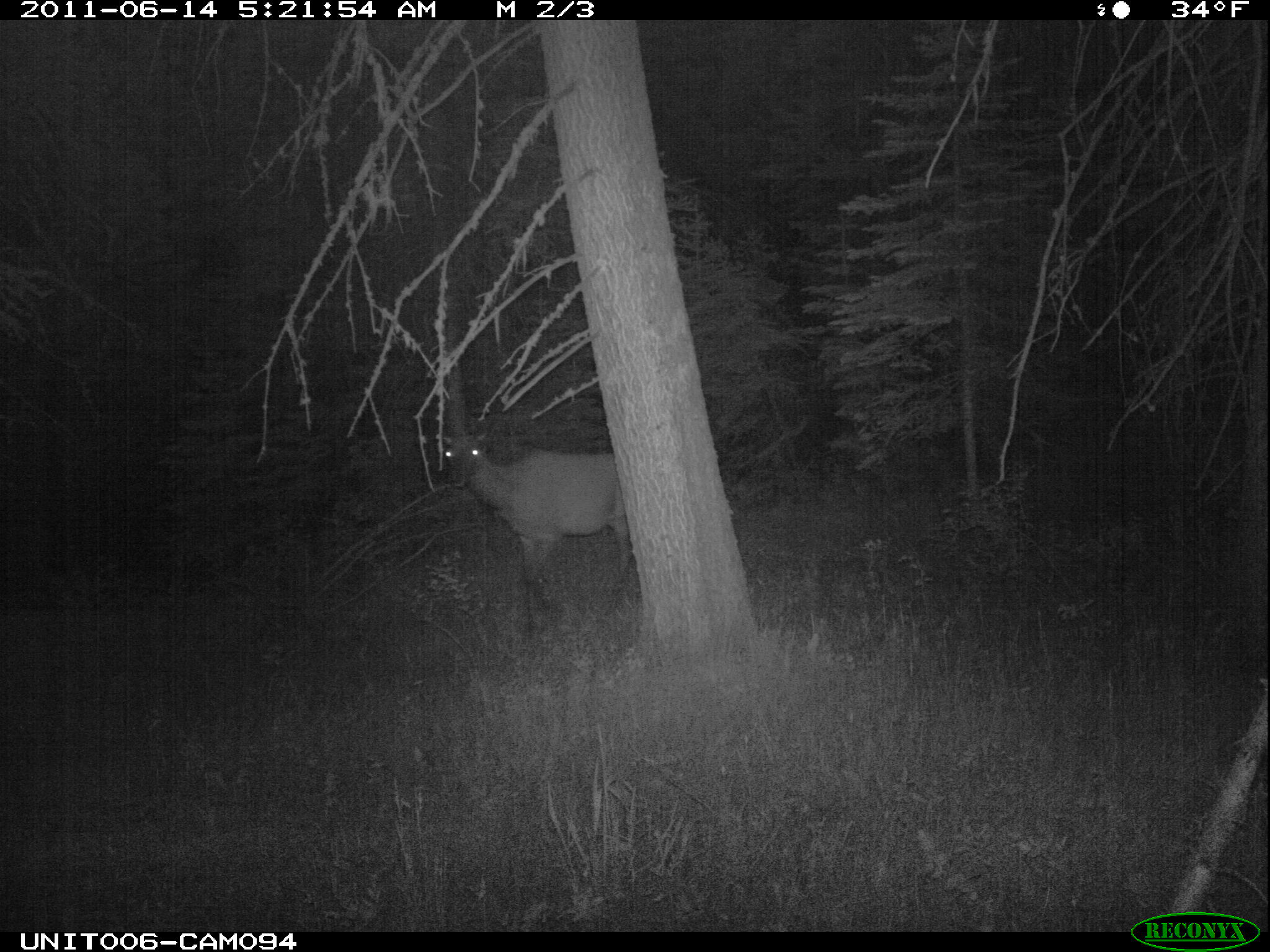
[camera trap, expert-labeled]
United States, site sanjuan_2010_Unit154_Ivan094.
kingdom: Animalia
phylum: Chordata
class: Mammalia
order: Artiodactyla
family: Cervidae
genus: Cervus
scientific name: Cervus elaphus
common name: red deer